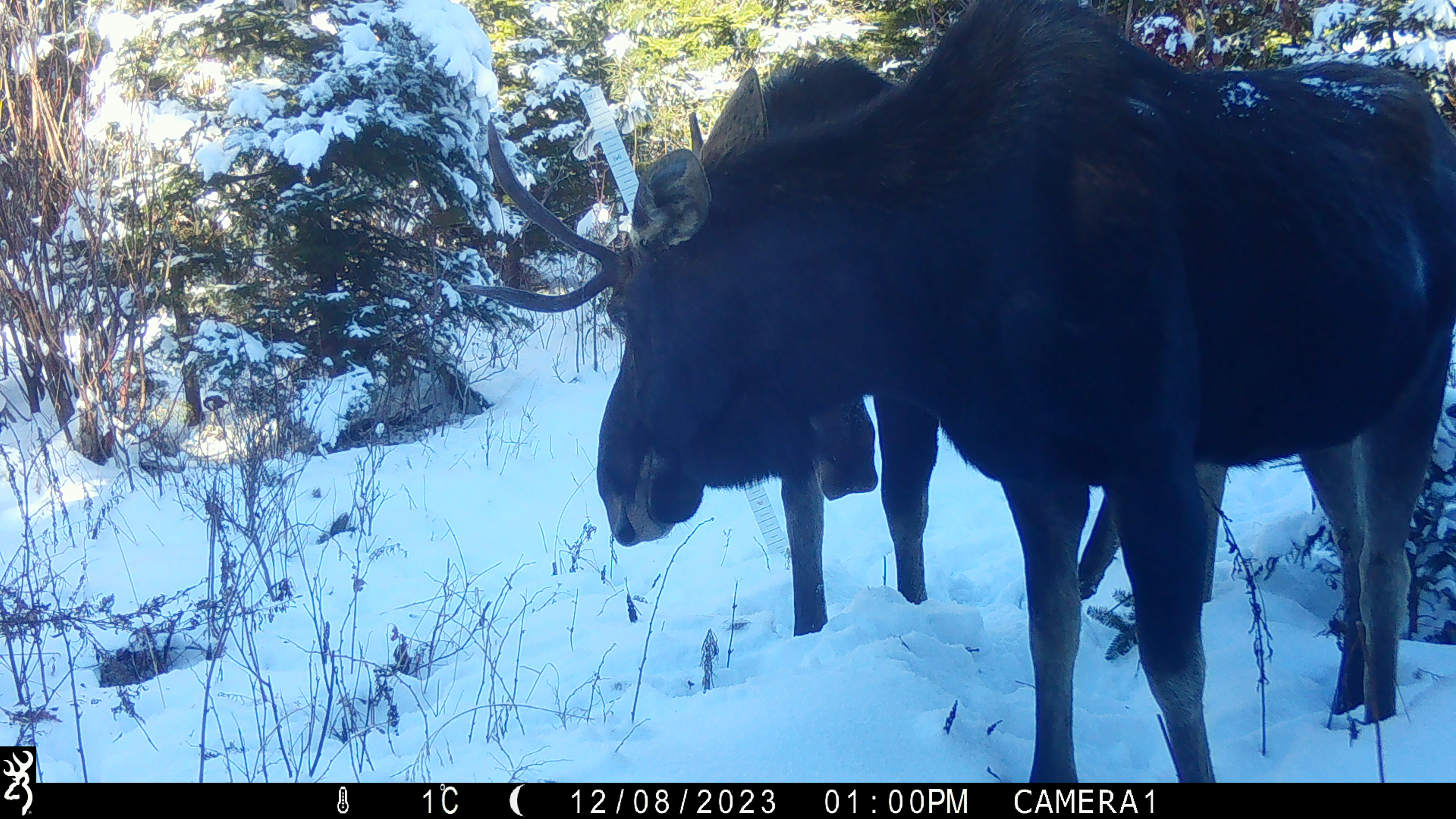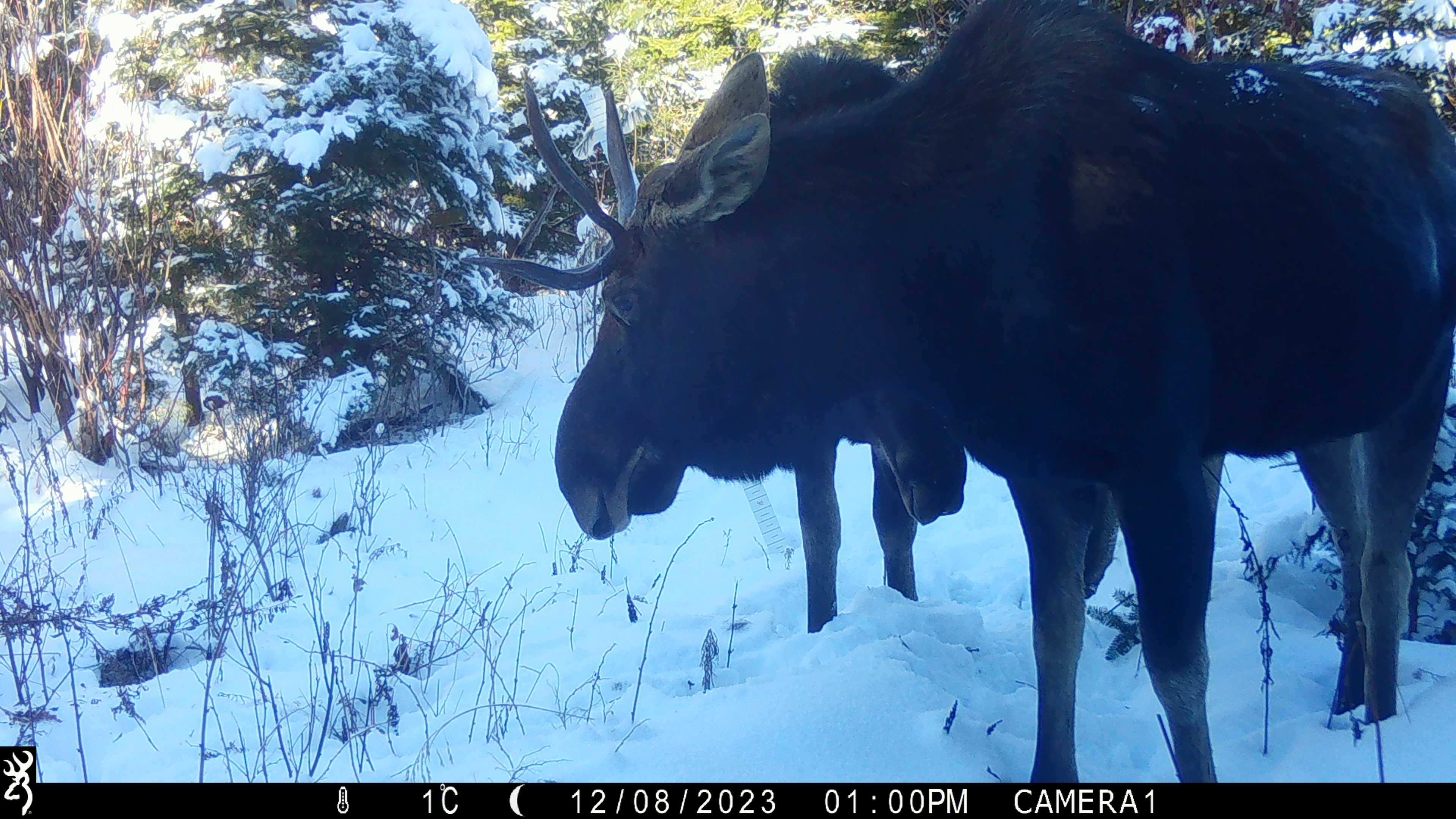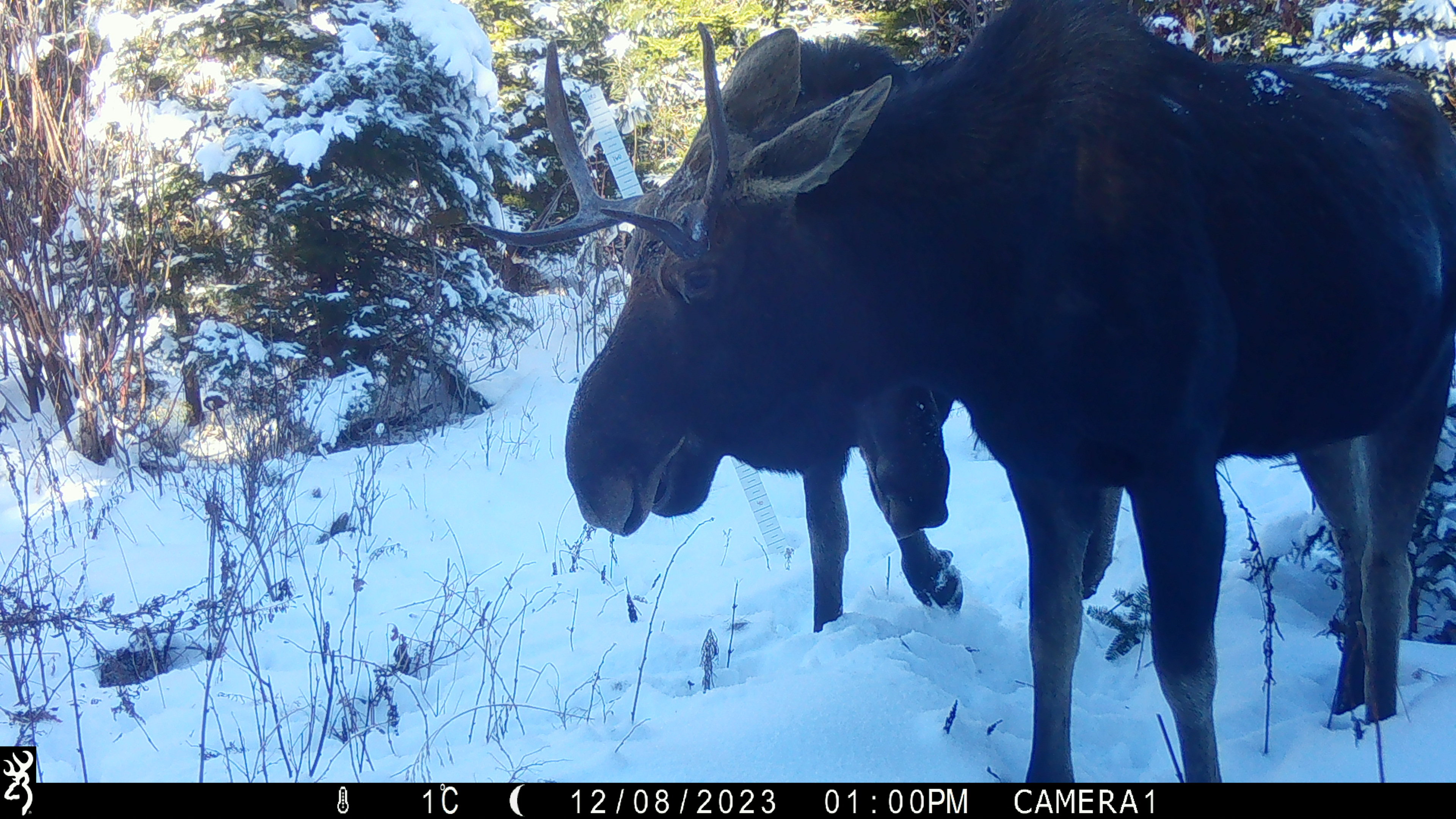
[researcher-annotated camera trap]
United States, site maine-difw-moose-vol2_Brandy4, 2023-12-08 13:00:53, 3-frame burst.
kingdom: Animalia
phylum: Chordata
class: Mammalia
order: Artiodactyla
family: Cervidae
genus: Alces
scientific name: Alces alces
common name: moose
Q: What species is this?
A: Moose (Alces alces).